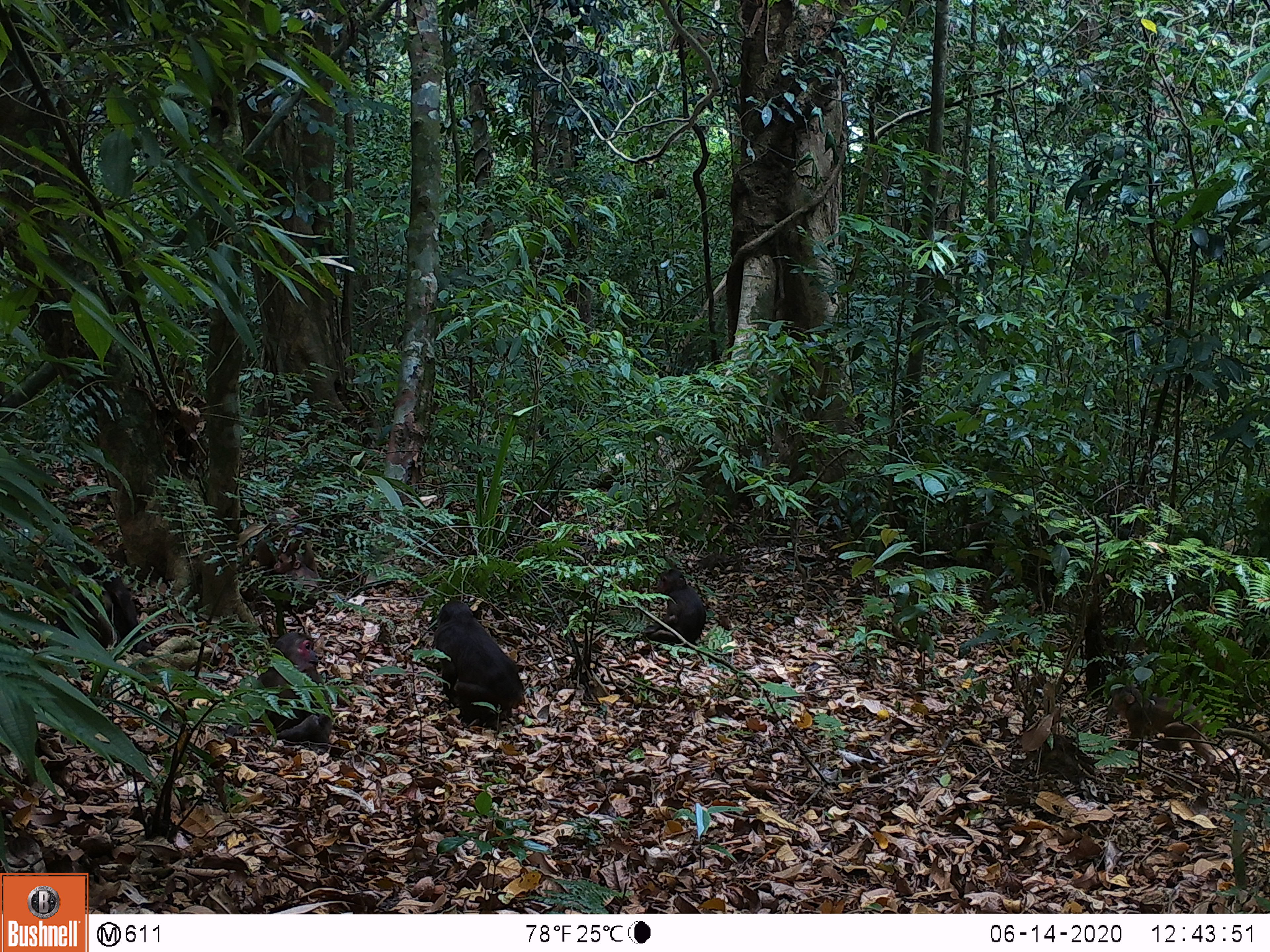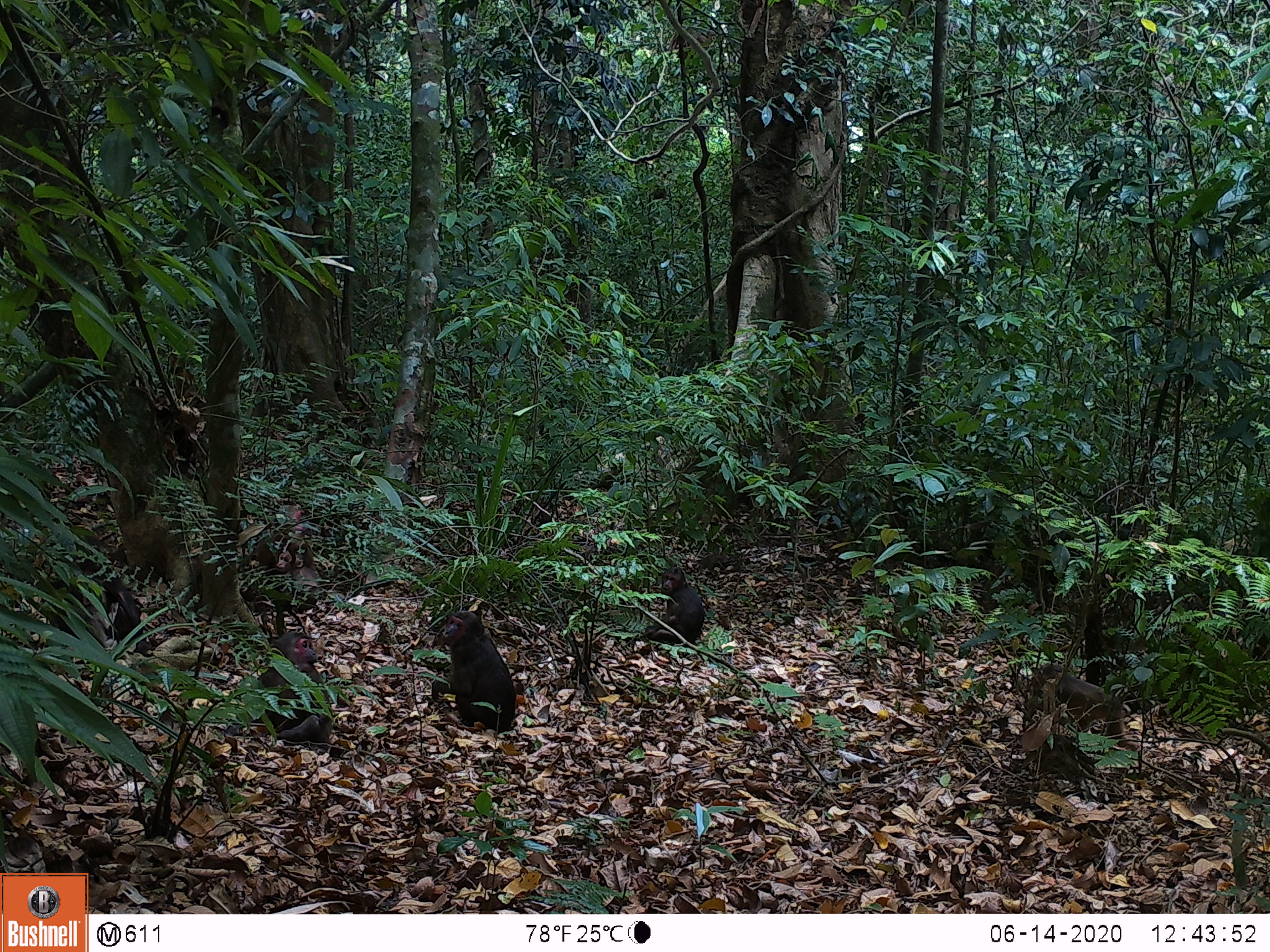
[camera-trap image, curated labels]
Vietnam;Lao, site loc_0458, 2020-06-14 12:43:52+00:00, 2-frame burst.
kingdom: Animalia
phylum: Chordata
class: Mammalia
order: Artiodactyla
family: Suidae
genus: Sus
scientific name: Sus scrofa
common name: eurasian wild pig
Eurasian wild pig (Sus scrofa). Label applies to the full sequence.